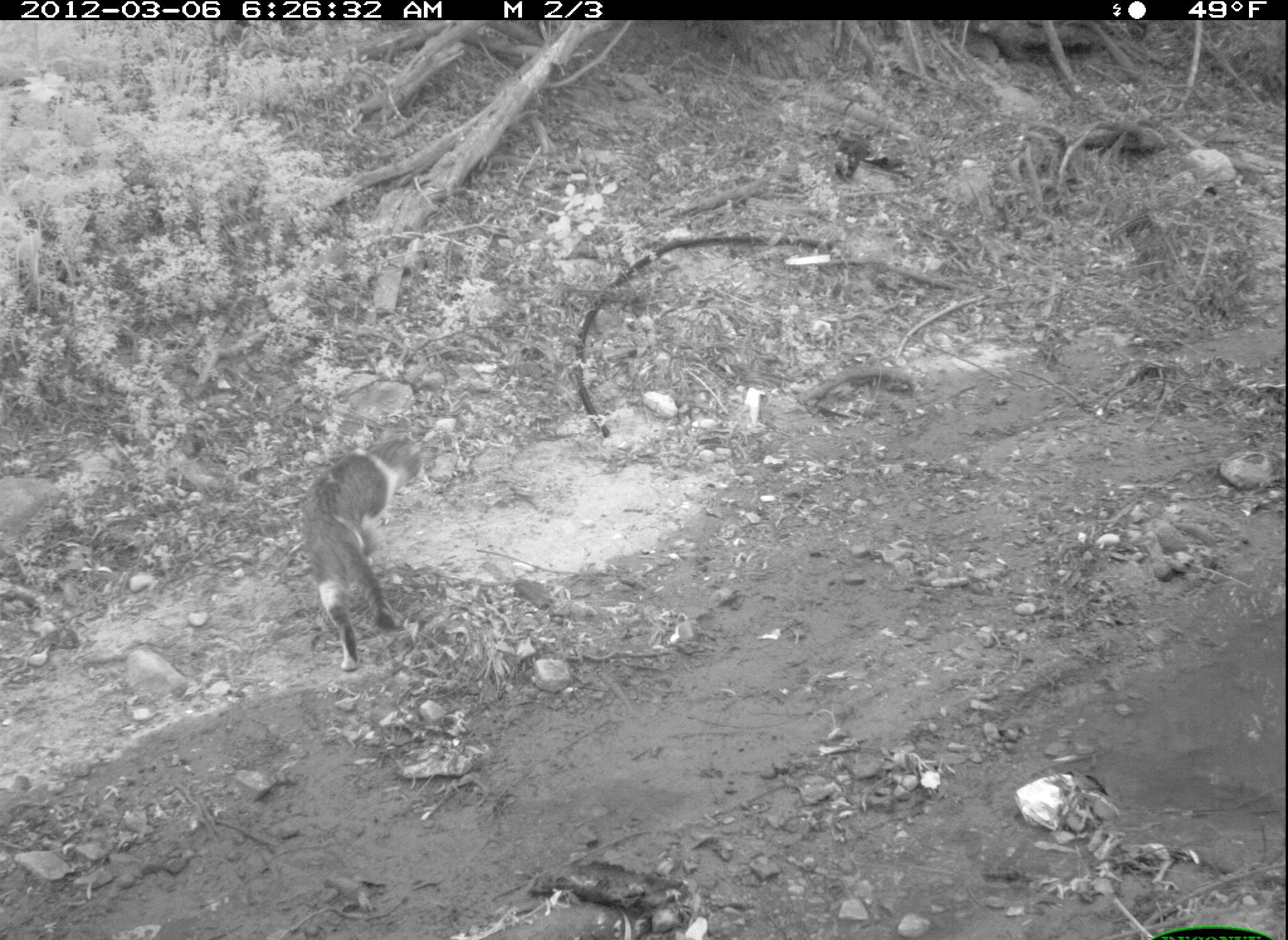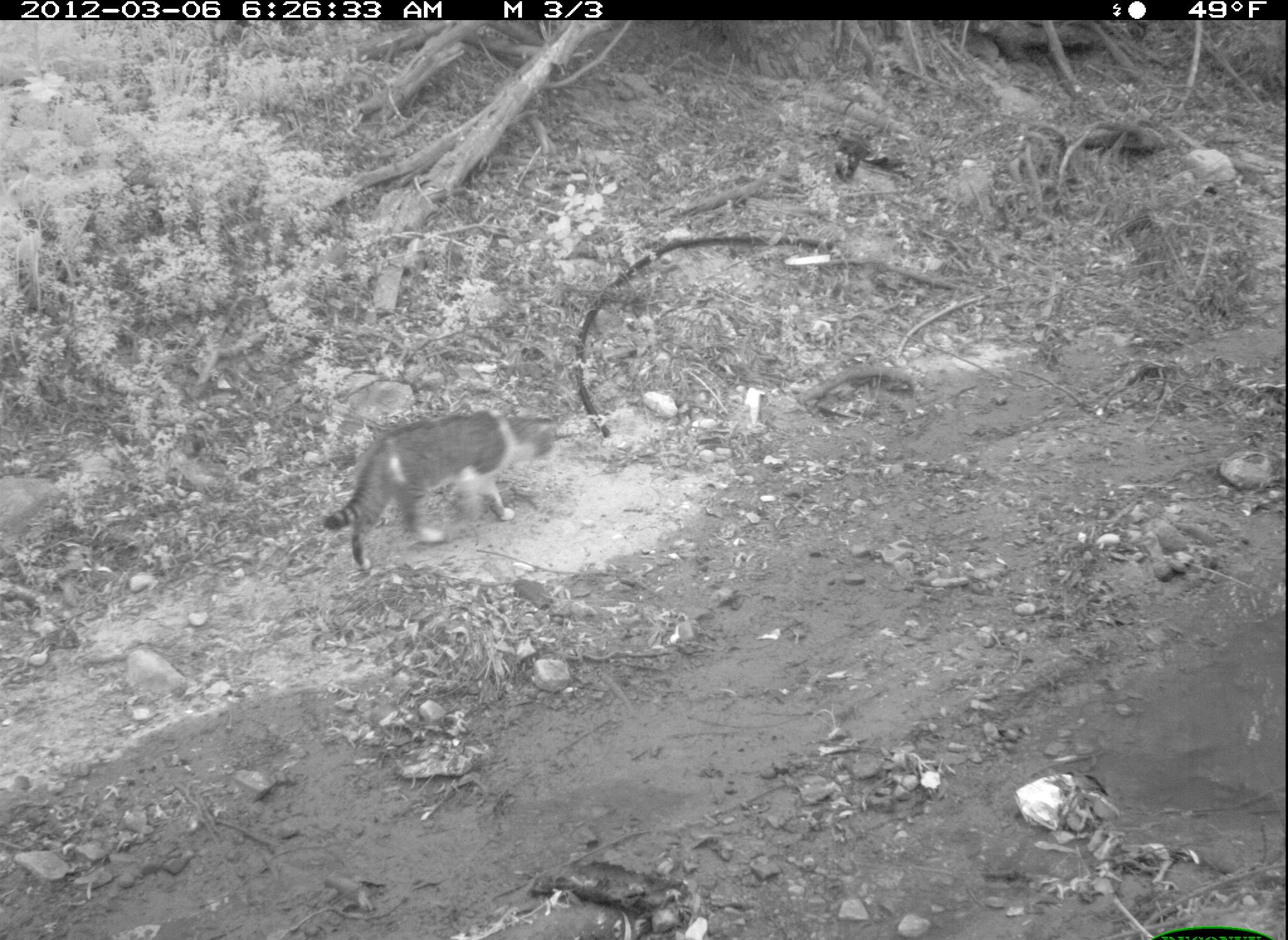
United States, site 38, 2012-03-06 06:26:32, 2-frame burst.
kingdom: Animalia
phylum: Chordata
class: Mammalia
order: Carnivora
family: Felidae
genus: Felis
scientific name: Felis catus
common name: cat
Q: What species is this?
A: Cat (Felis catus).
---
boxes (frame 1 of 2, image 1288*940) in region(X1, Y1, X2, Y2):
cat: region(291, 411, 449, 689)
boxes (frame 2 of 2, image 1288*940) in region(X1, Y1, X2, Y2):
cat: region(314, 403, 588, 580)